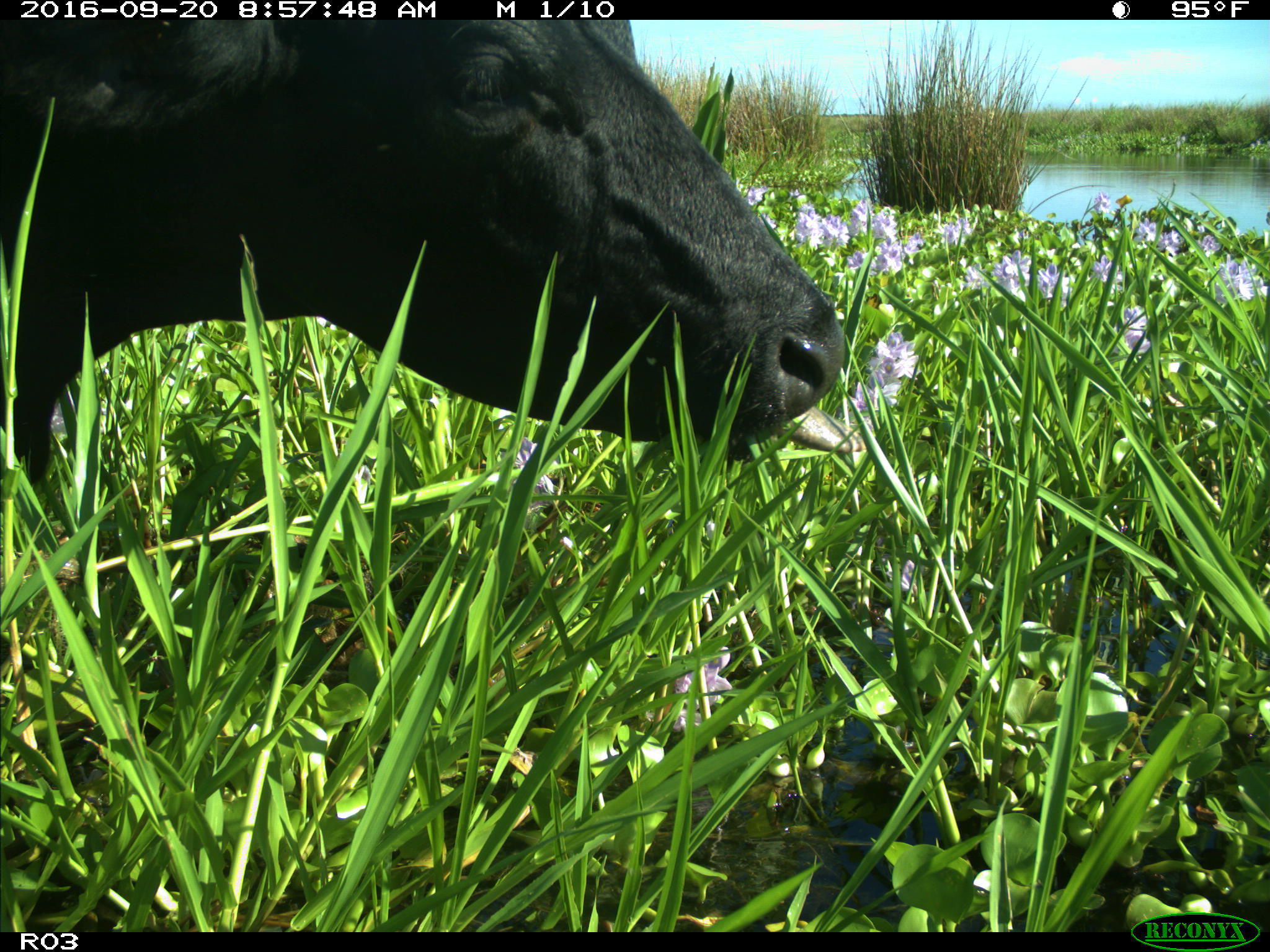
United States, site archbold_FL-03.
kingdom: Animalia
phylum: Chordata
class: Mammalia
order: Artiodactyla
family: Bovidae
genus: Bos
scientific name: Bos taurus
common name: domestic cow